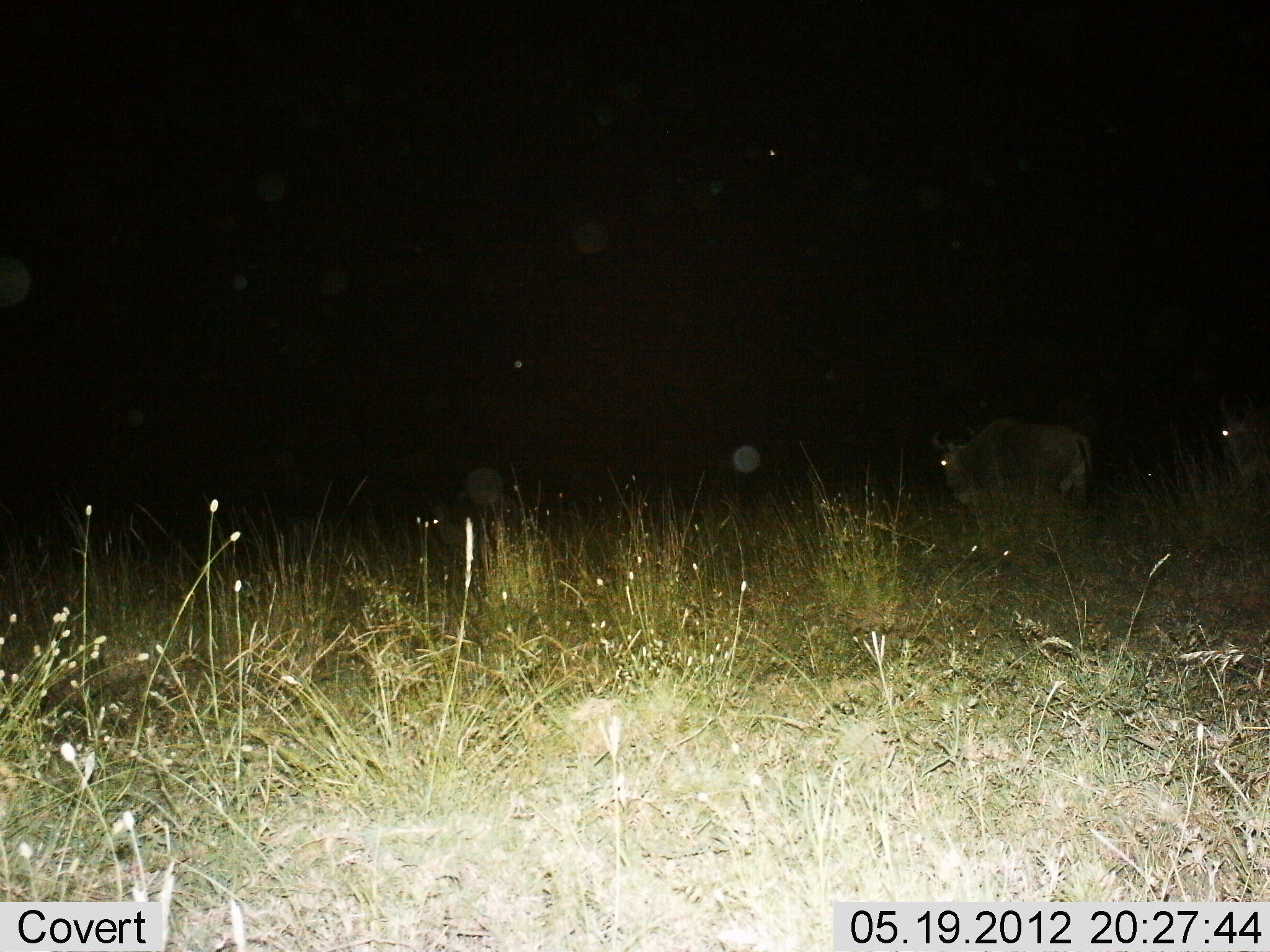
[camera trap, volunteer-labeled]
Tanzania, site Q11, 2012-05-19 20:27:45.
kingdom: Animalia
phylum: Chordata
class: Mammalia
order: Artiodactyla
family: Bovidae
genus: Connochaetes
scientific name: Connochaetes taurinus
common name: blue wildebeest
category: wildebeest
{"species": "wildebeest (blue wildebeest) (Connochaetes taurinus)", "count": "2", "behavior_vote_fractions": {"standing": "40%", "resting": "0%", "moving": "60%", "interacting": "0%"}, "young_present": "0%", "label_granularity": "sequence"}